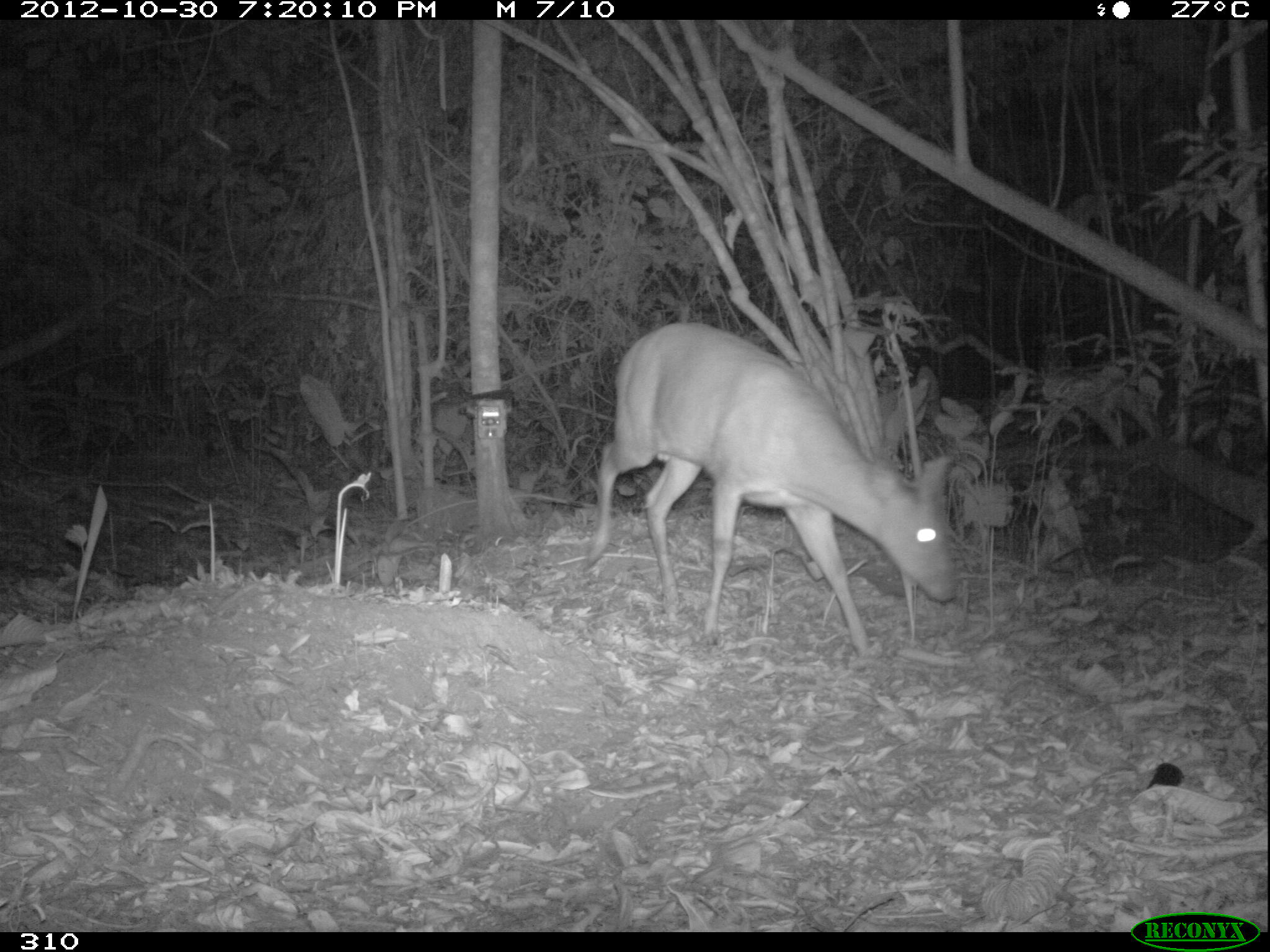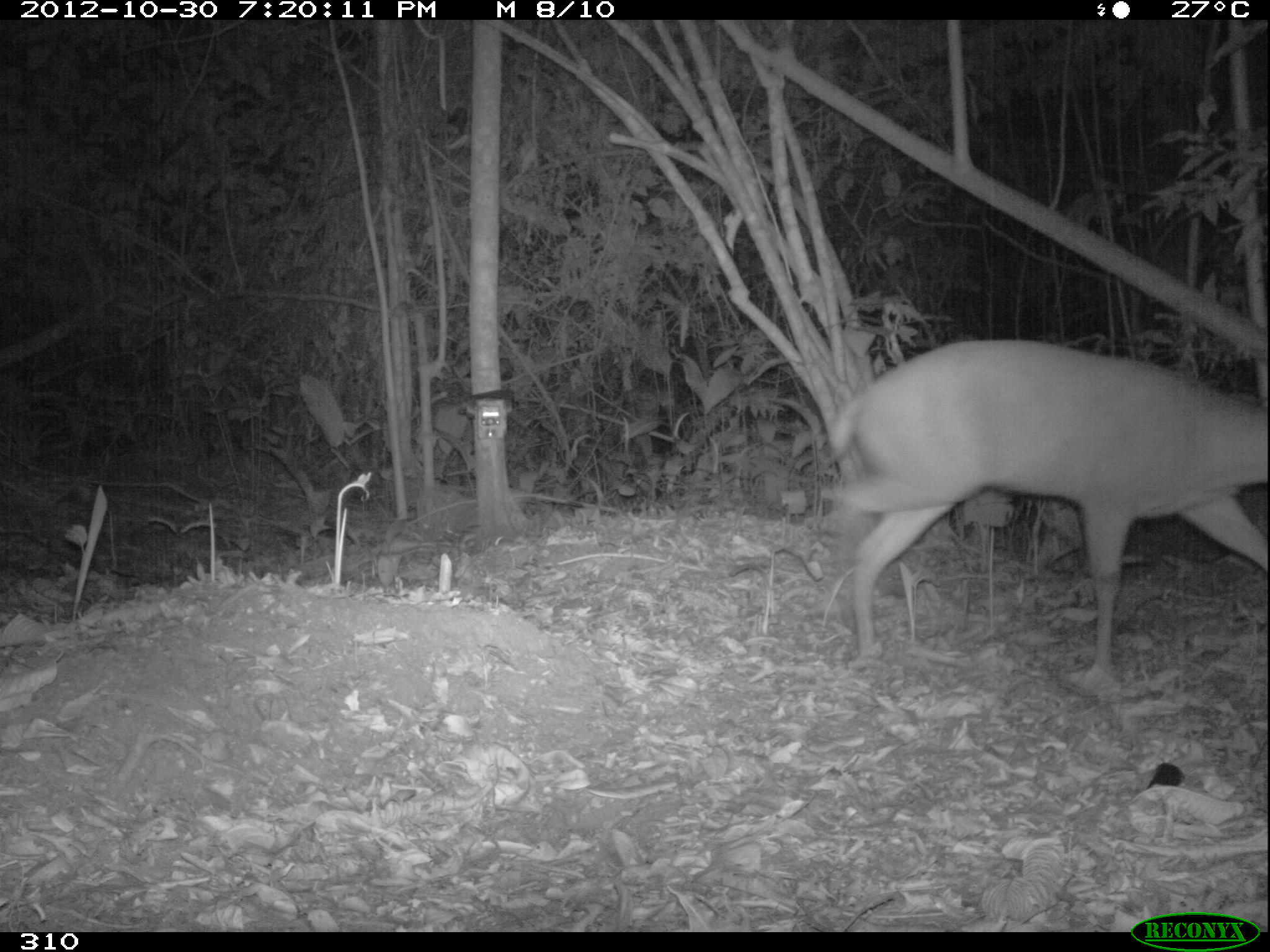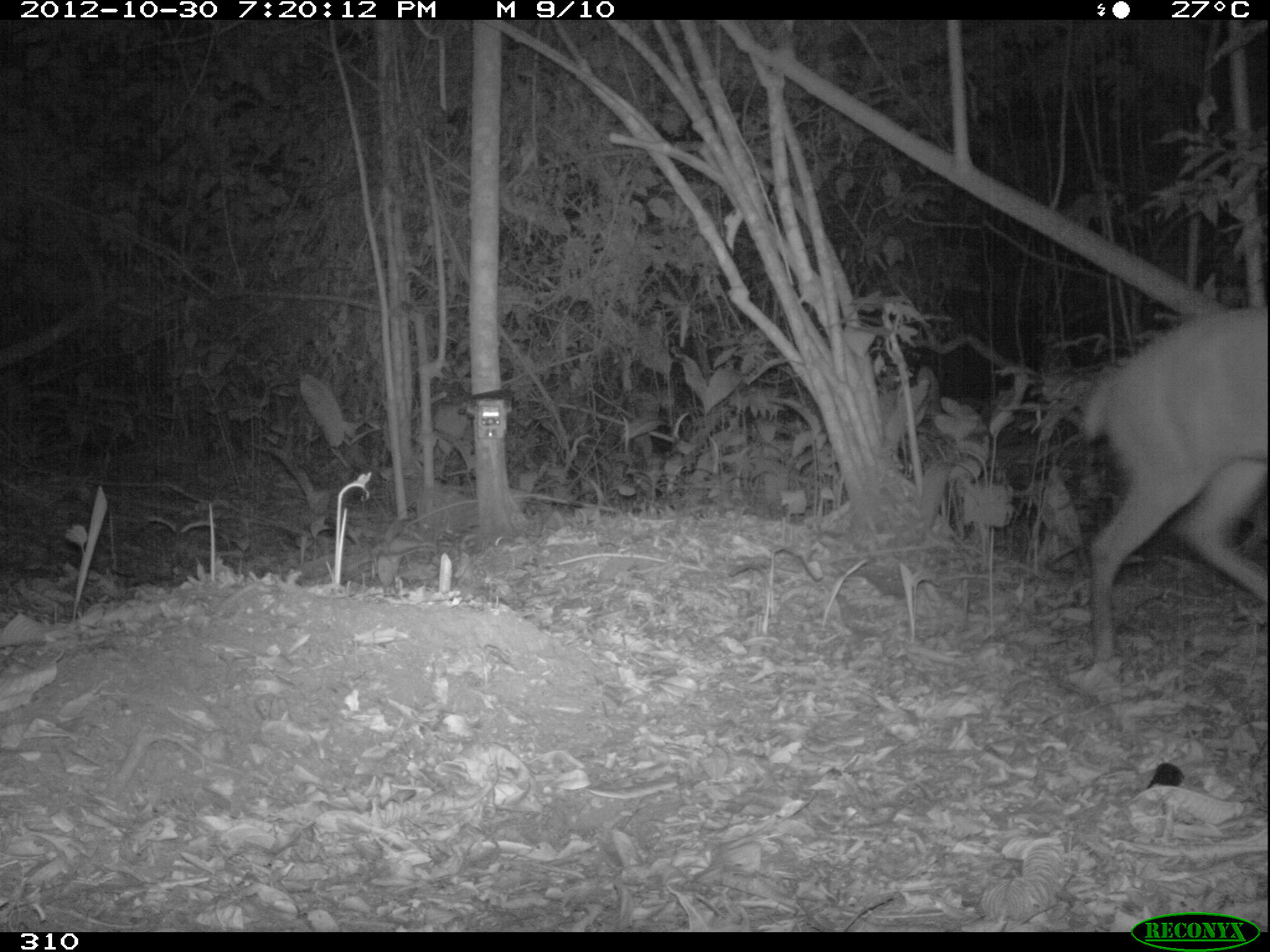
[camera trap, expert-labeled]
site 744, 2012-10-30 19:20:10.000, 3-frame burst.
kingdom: Animalia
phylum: Chordata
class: Mammalia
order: Artiodactyla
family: Cervidae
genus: Mazama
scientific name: Mazama americana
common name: red brocket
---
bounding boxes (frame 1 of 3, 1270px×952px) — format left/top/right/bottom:
mazama americana: 581/320/956/659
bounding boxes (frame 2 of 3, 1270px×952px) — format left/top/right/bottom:
mazama americana: 820/339/1268/666